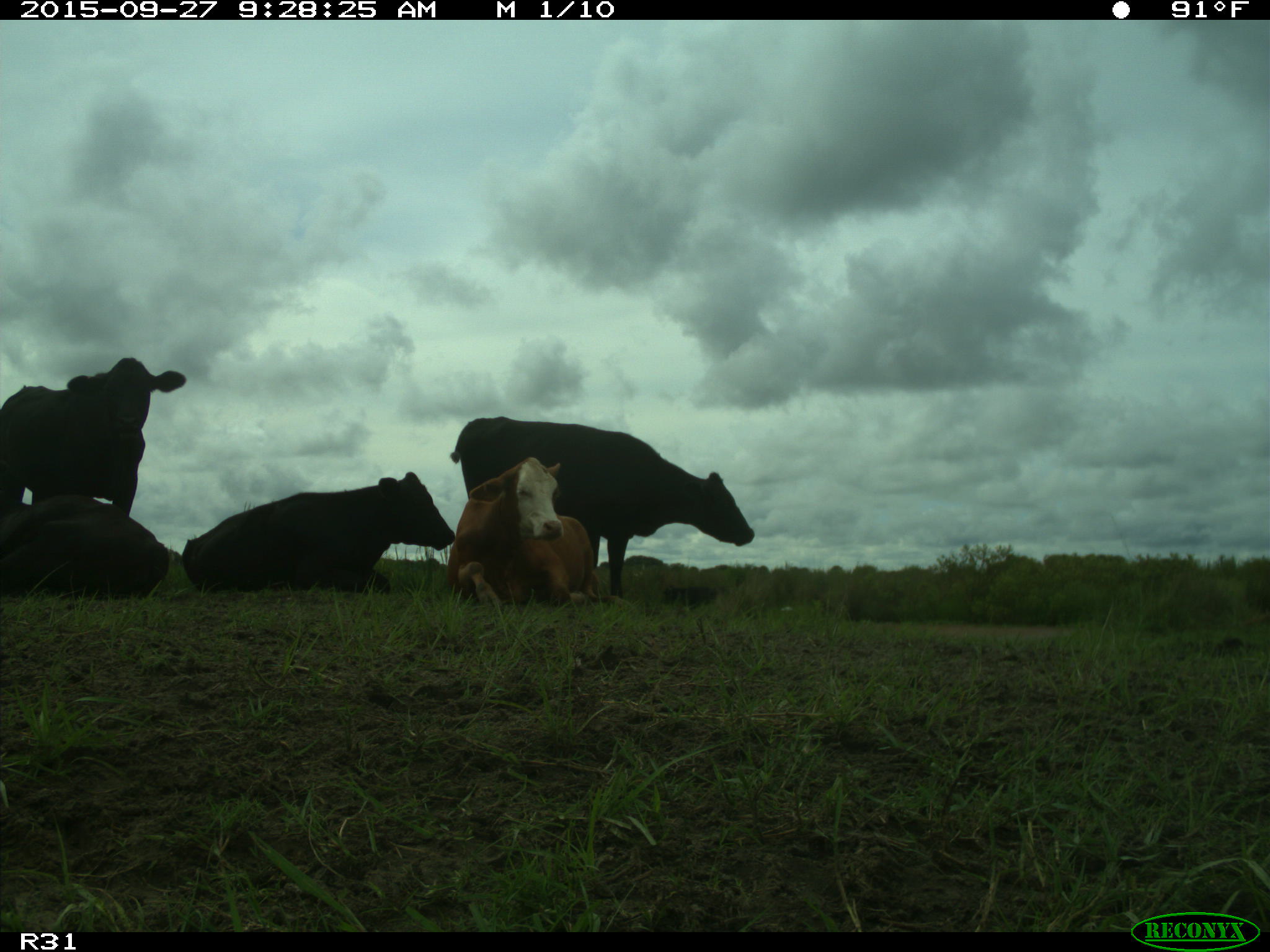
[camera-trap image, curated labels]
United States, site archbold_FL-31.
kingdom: Animalia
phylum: Chordata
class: Mammalia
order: Artiodactyla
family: Bovidae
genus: Bos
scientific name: Bos taurus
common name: domestic cow